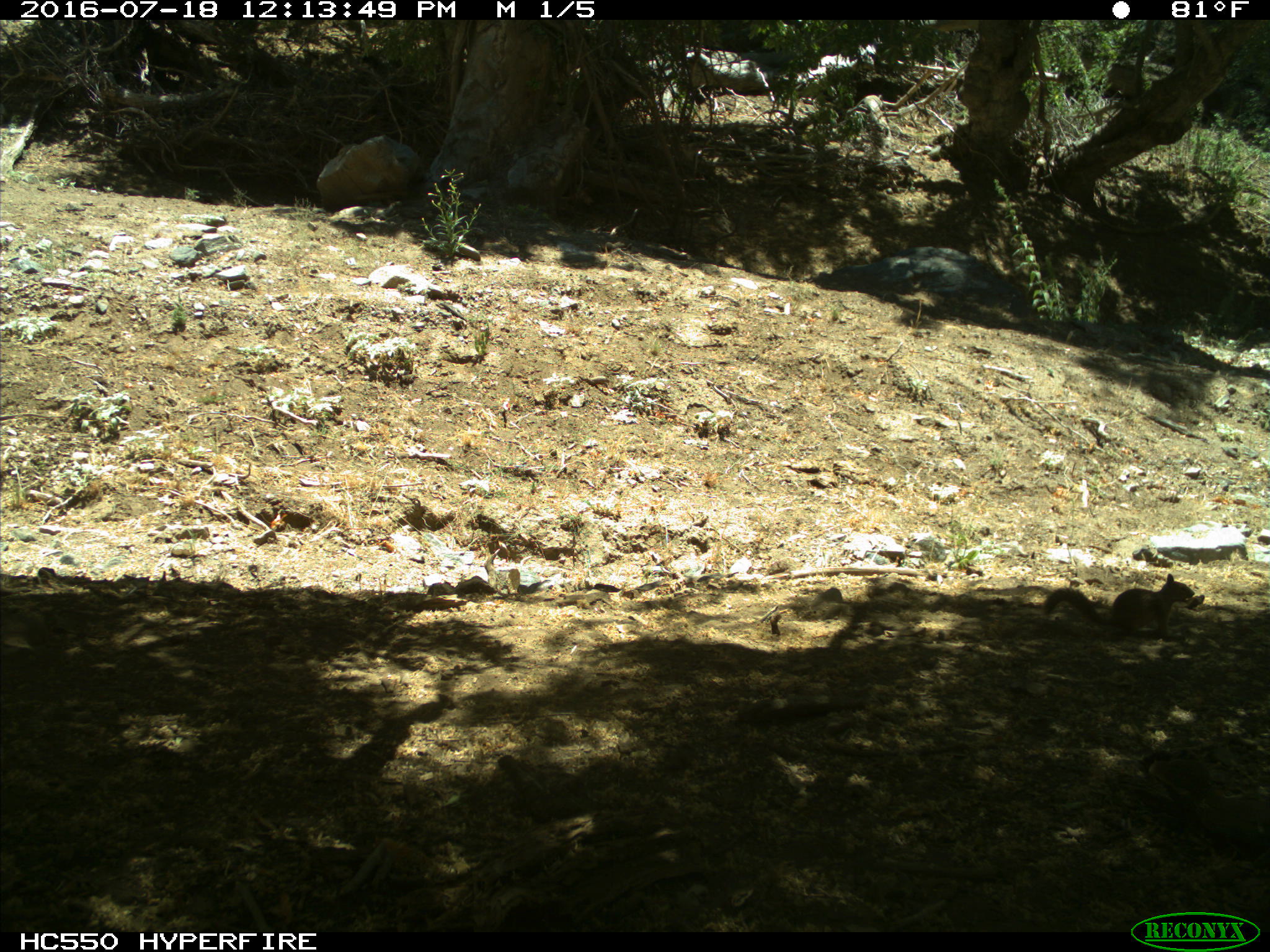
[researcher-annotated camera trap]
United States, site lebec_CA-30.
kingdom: Animalia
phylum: Chordata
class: Mammalia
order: Rodentia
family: Sciuridae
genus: Otospermophilus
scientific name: Otospermophilus beecheyi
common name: california ground squirrel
Otospermophilus beecheyi (california ground squirrel).